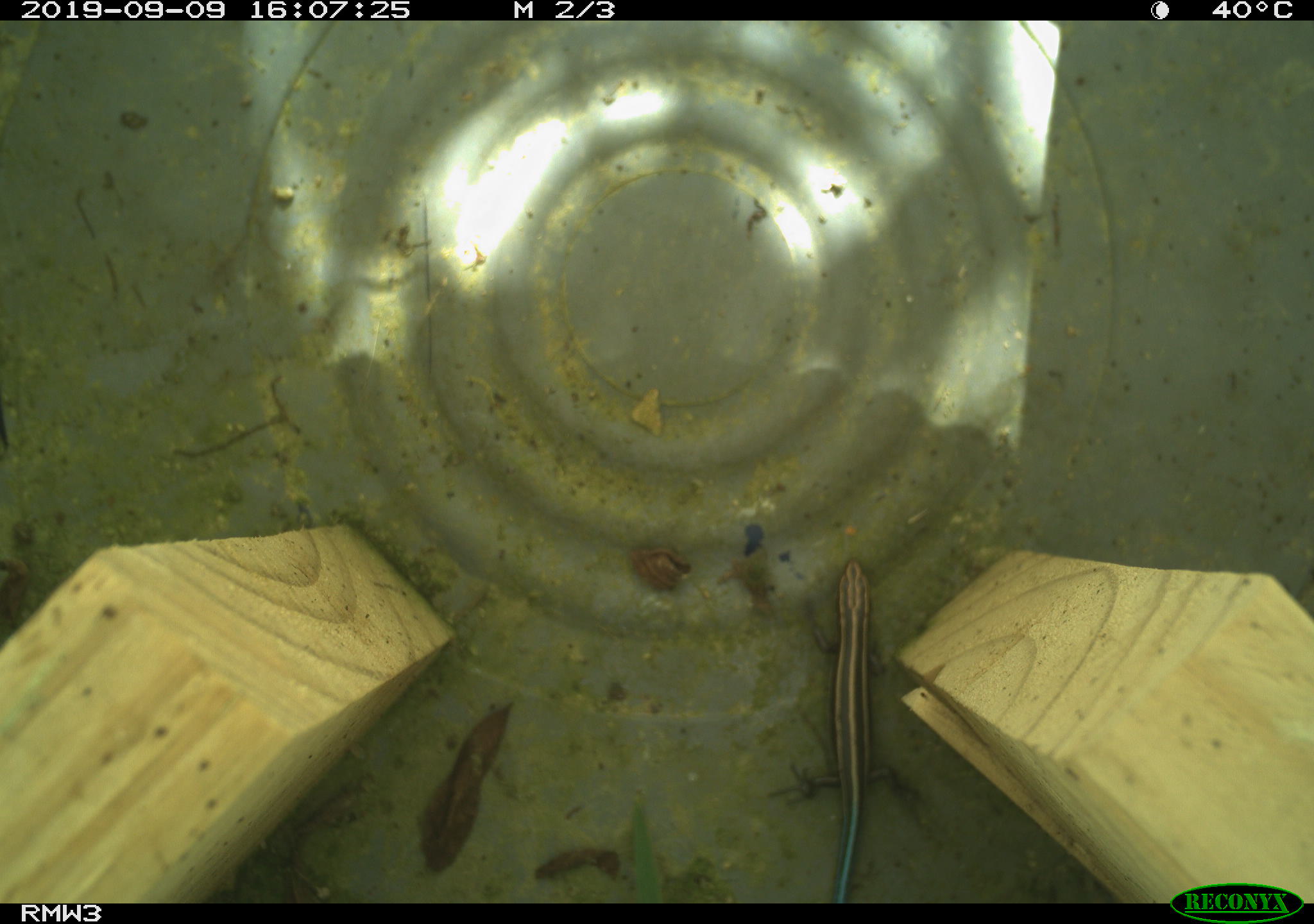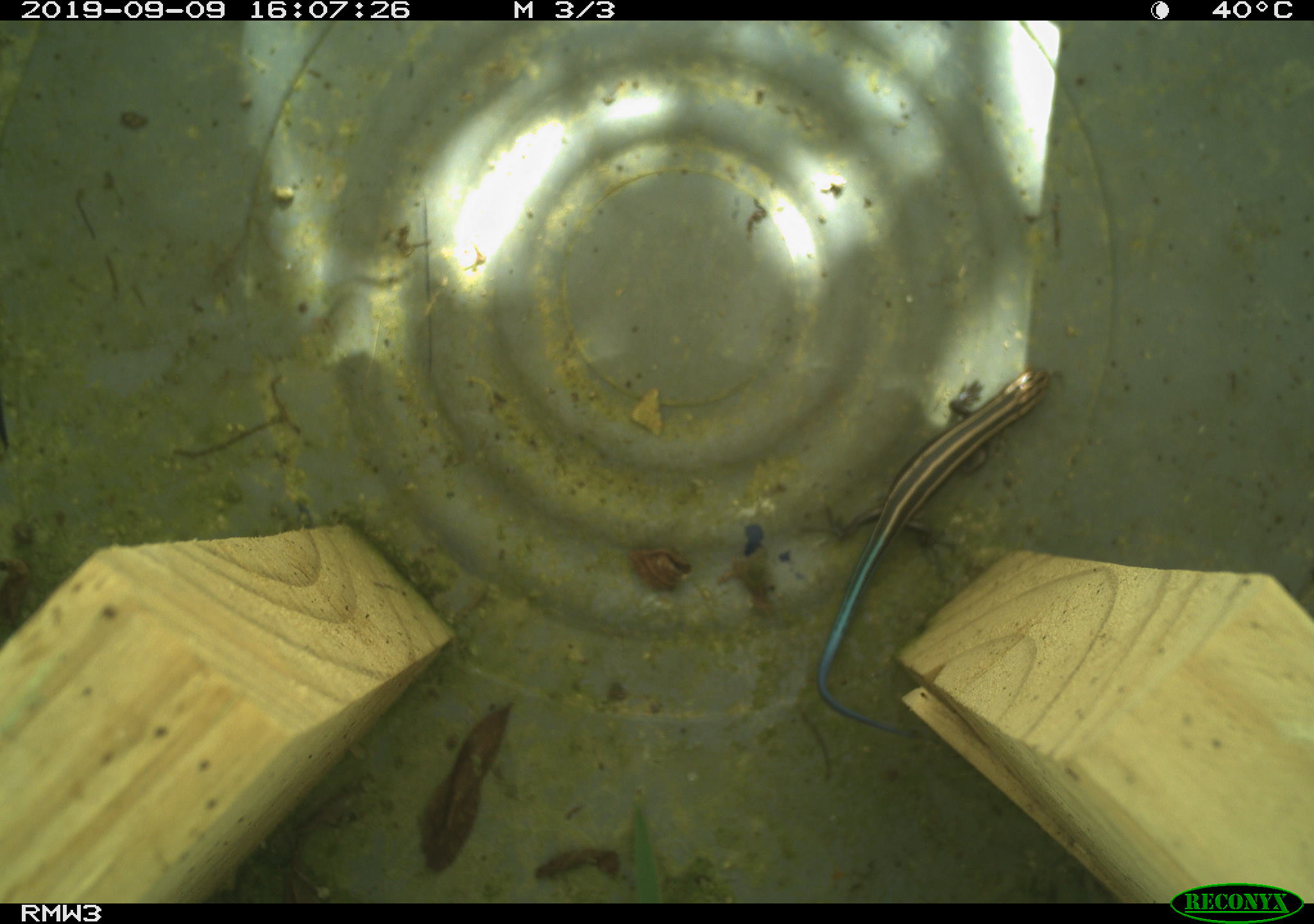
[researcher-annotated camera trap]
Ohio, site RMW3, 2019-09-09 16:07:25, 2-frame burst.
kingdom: Animalia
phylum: Chordata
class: Reptilia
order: Squamata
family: Scincidae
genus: Plestiodon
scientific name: Plestiodon fasciatus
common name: common five-lined skink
Common five-lined skink (Plestiodon fasciatus).